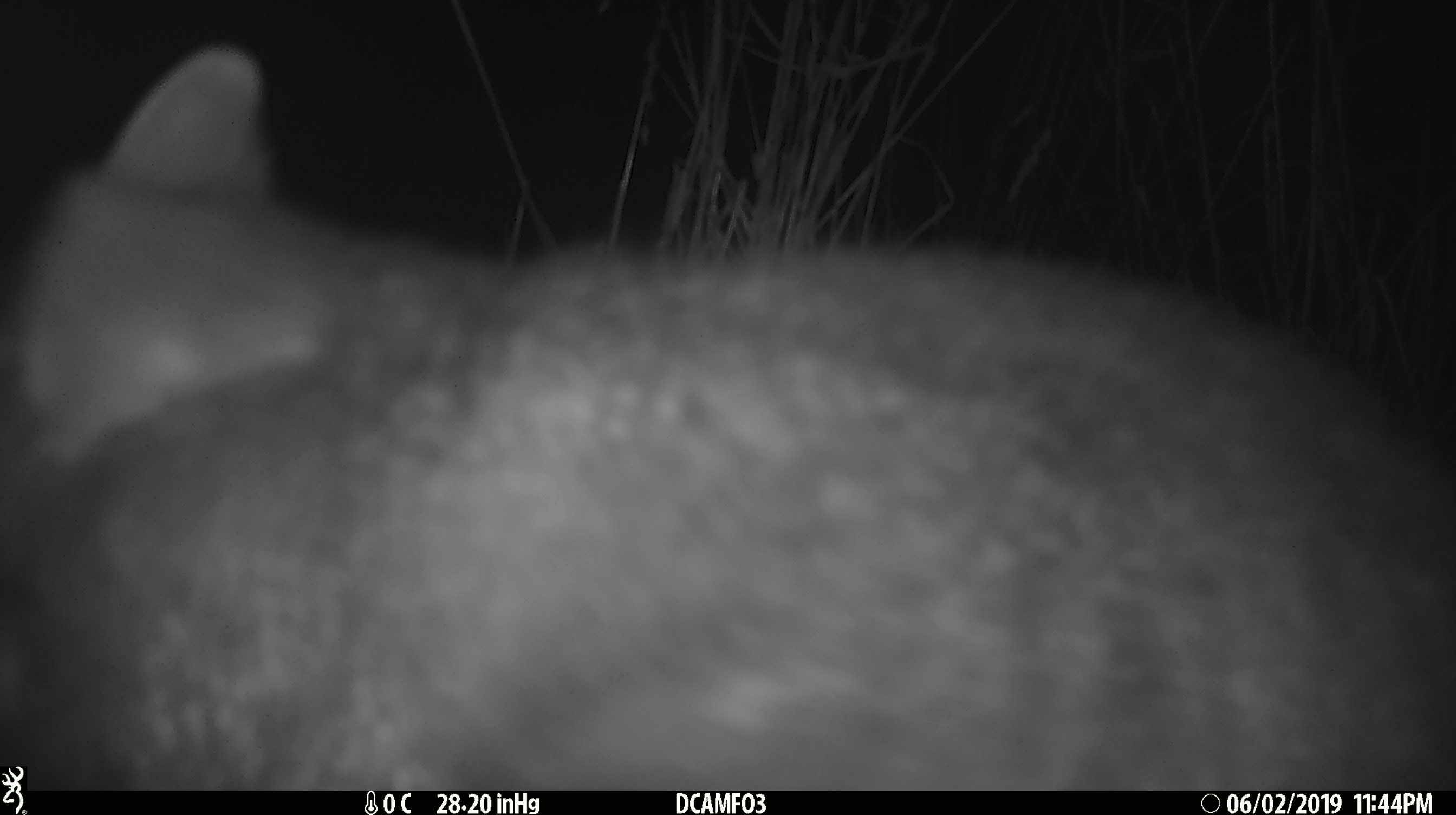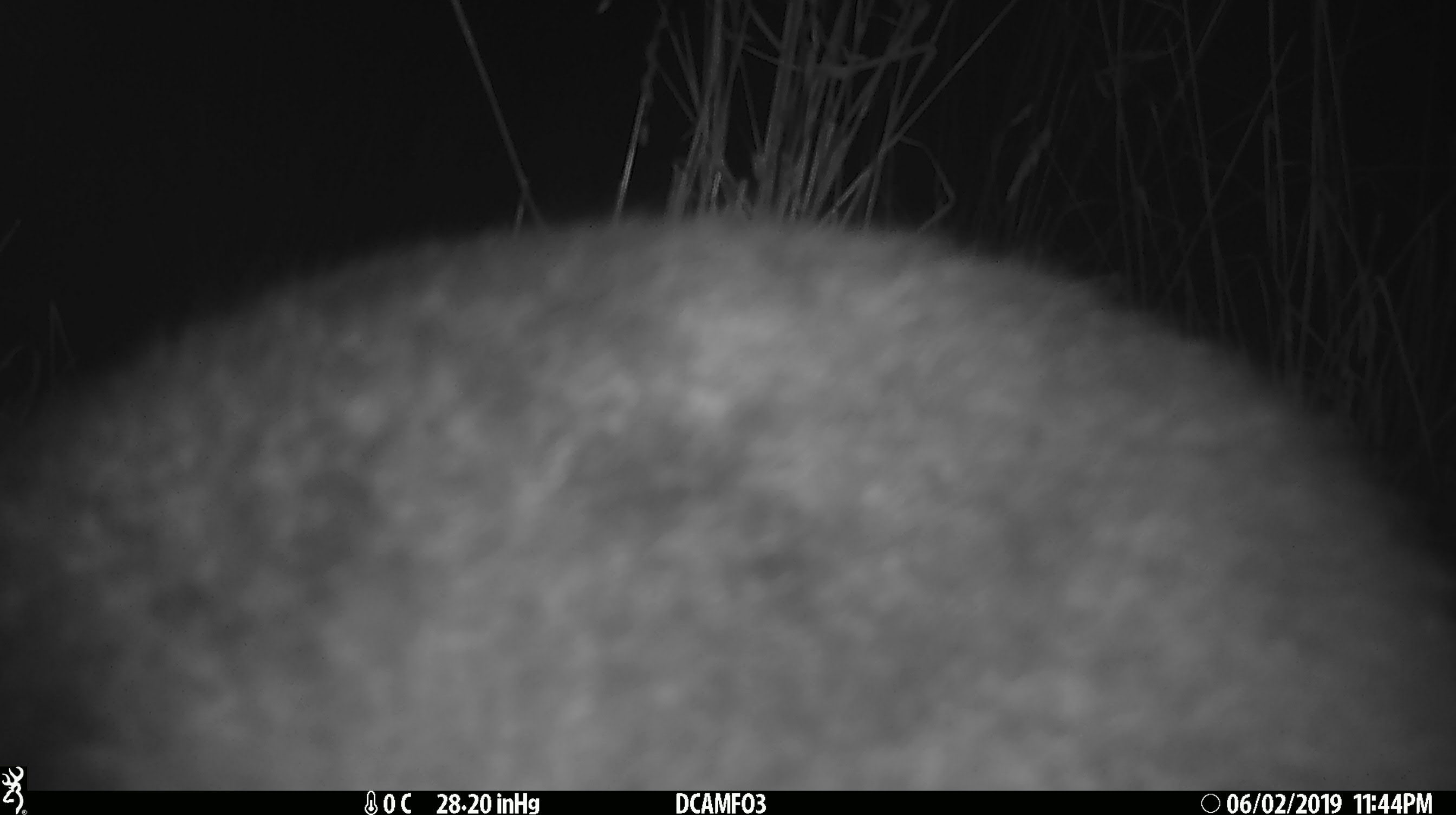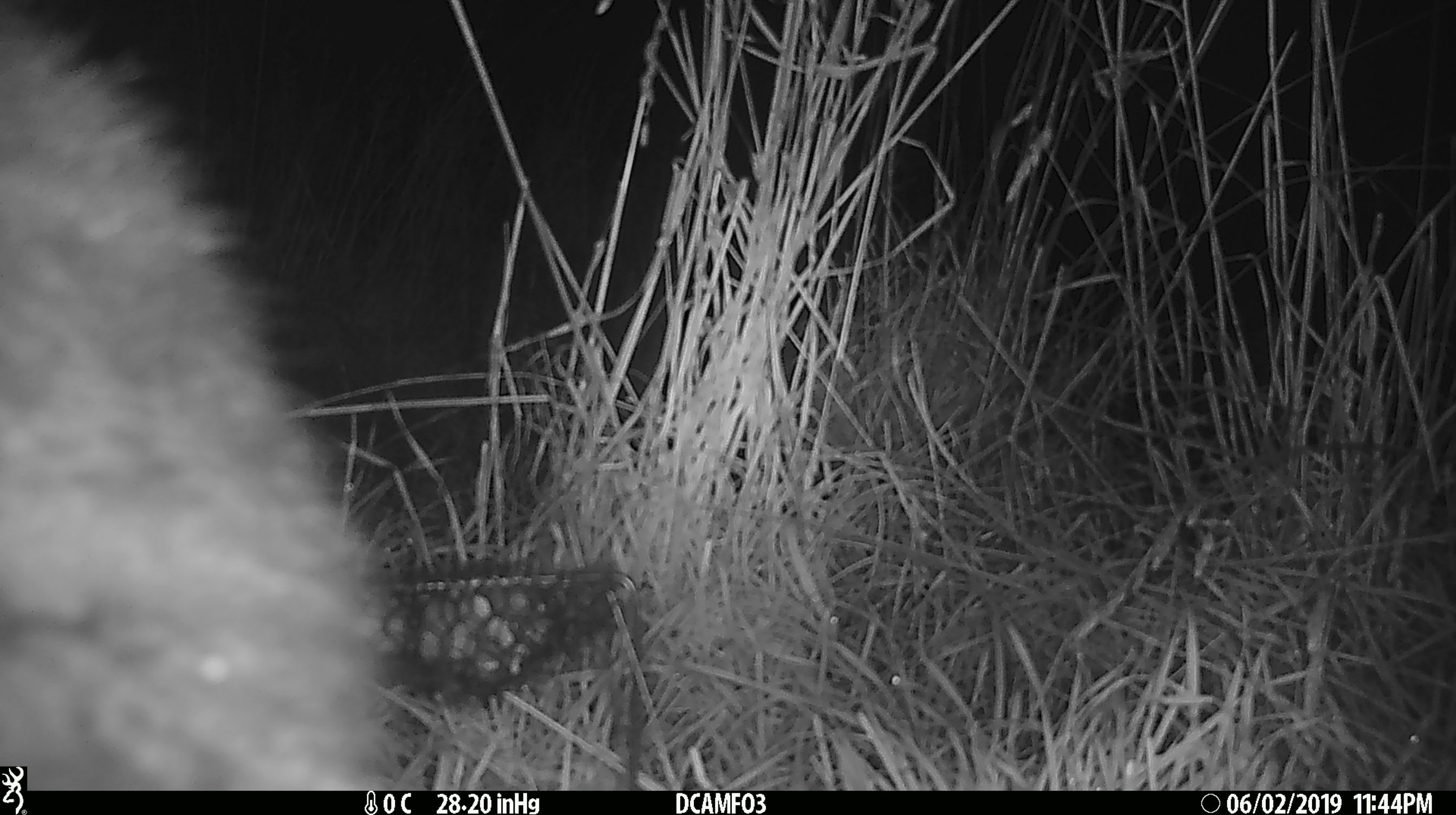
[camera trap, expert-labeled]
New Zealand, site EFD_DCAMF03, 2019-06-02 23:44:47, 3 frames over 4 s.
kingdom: Animalia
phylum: Chordata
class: Mammalia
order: Diprotodontia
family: Phalangeridae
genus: Trichosurus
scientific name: Trichosurus vulpecula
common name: common brushtail possum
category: possum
Possum (common brushtail possum) (Trichosurus vulpecula).